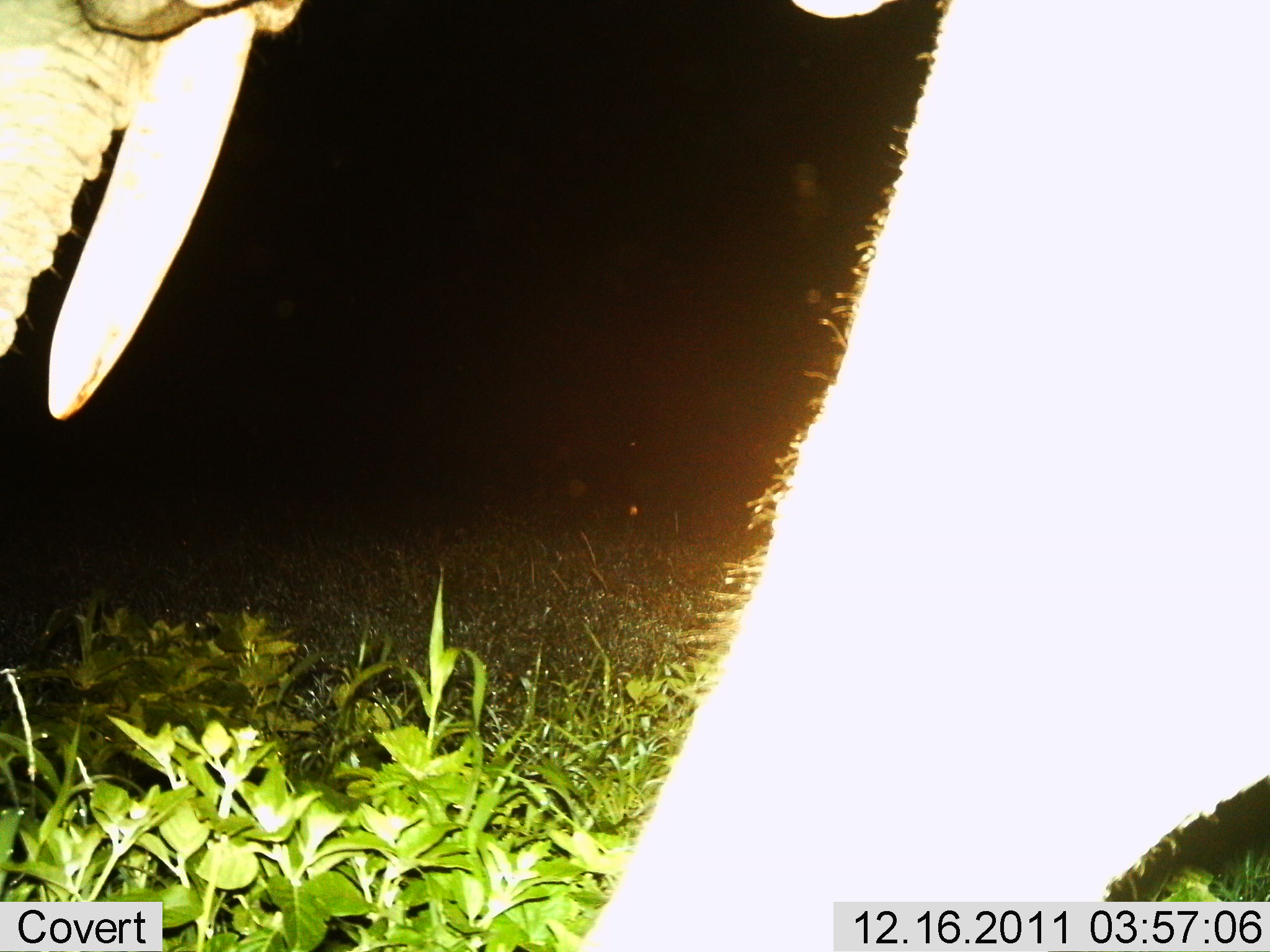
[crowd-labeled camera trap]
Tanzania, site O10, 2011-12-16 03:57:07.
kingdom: Animalia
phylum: Chordata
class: Mammalia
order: Proboscidea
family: Elephantidae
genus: Loxodonta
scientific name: Loxodonta africana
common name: african bush elephant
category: elephant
Elephant (african bush elephant) (Loxodonta africana), count 1. Behavior (volunteer vote fractions): standing 55%, resting 0%, moving 27%, interacting 0%. Young present (vote fraction): 18%. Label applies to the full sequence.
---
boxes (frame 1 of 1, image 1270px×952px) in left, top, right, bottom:
animal: 0, 1, 1269, 952